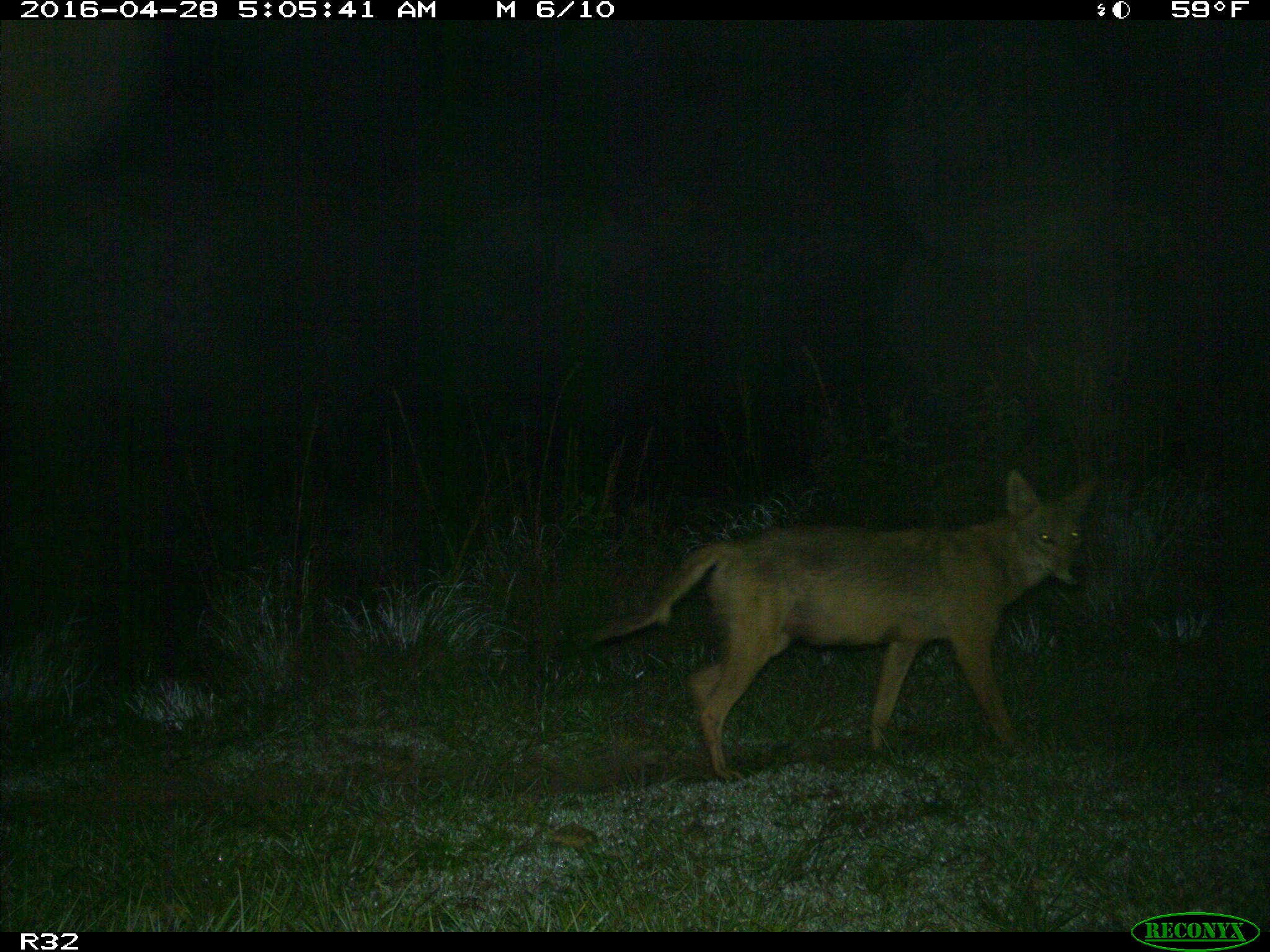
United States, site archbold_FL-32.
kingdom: Animalia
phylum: Chordata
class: Mammalia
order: Carnivora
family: Canidae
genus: Canis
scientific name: Canis latrans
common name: coyote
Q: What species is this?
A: Canis latrans (coyote).